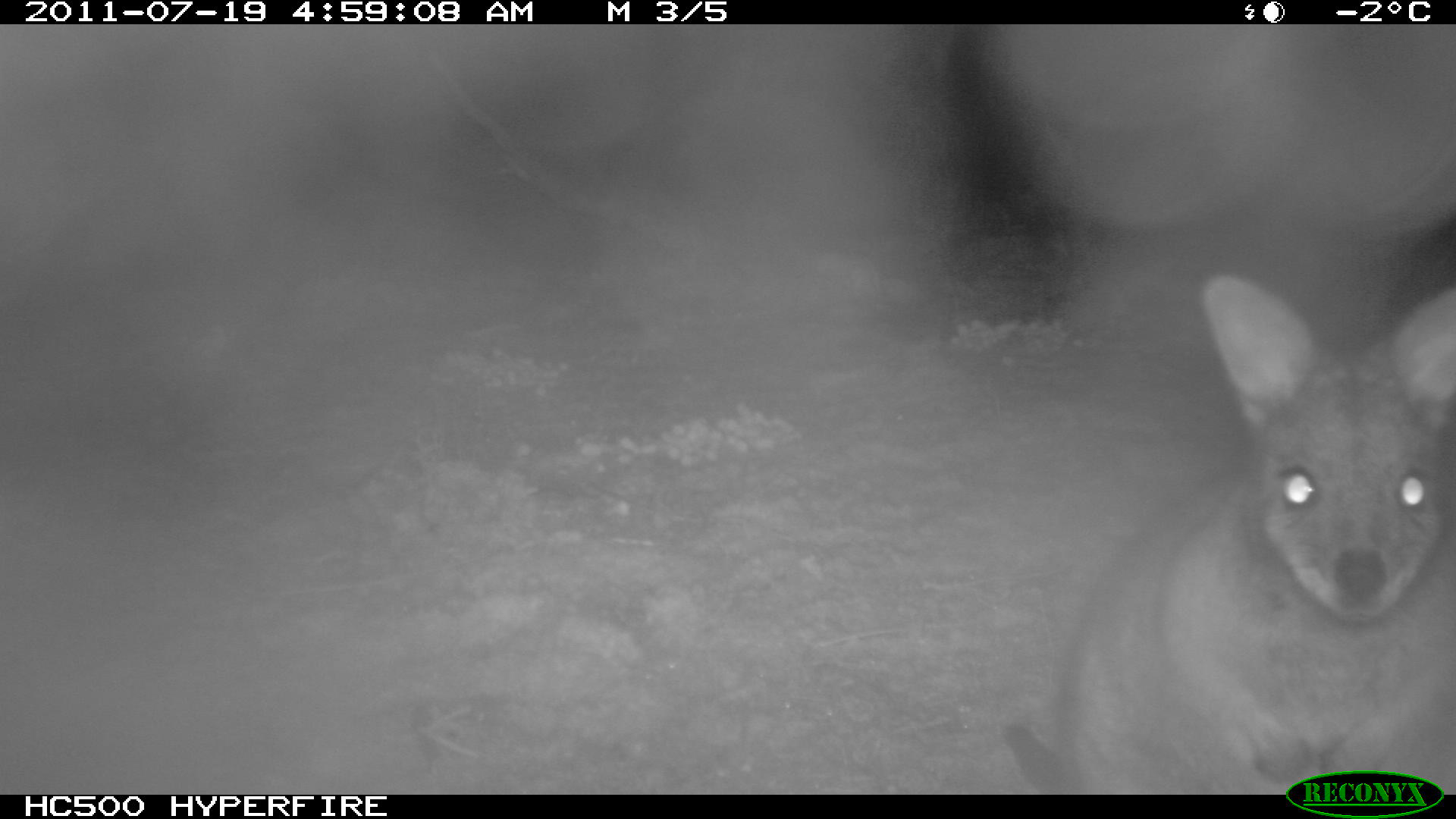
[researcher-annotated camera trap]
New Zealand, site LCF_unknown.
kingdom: Animalia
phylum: Chordata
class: Mammalia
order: Diprotodontia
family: Macropodidae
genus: Notamacropus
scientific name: Notamacropus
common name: wallaby